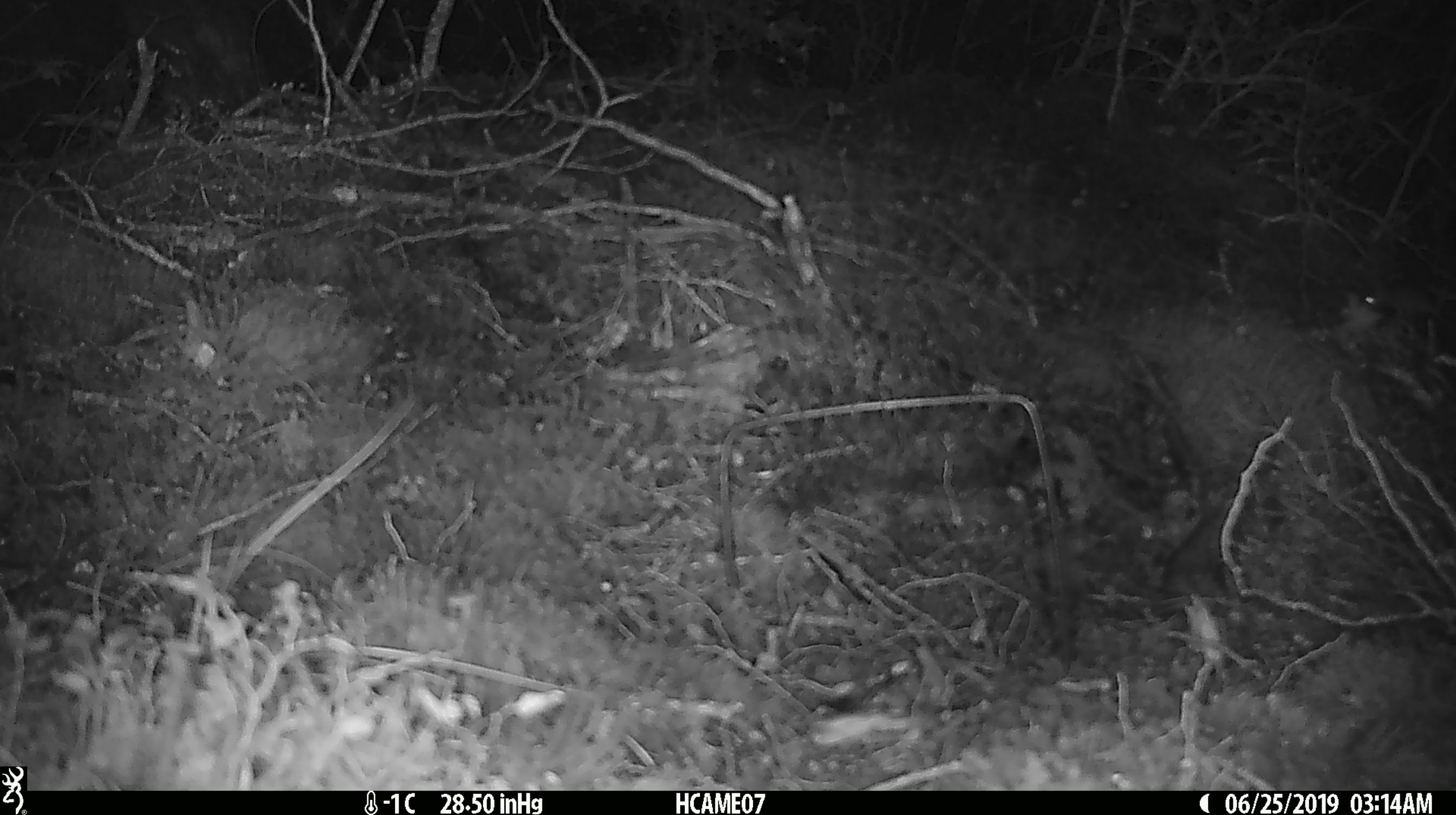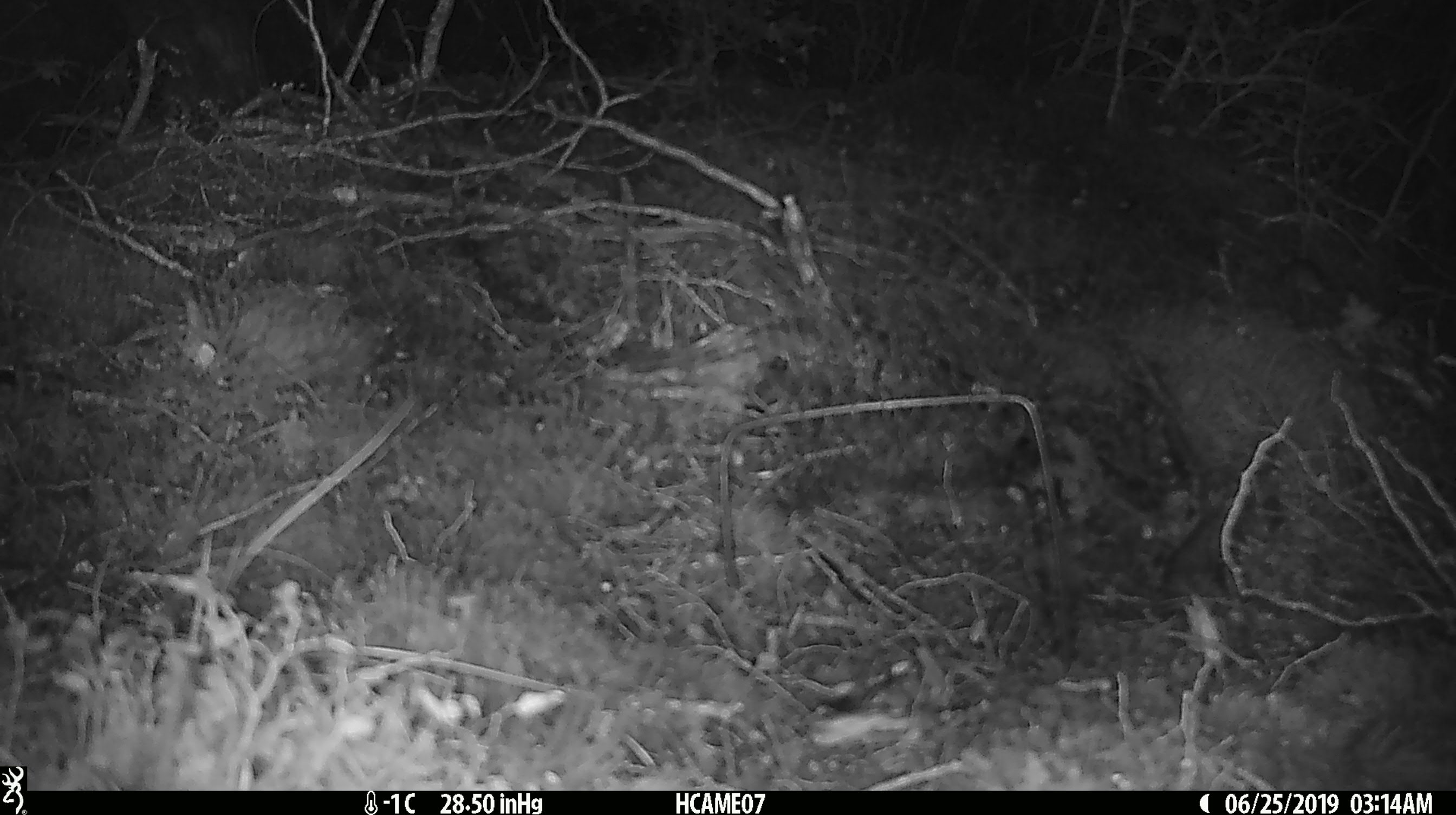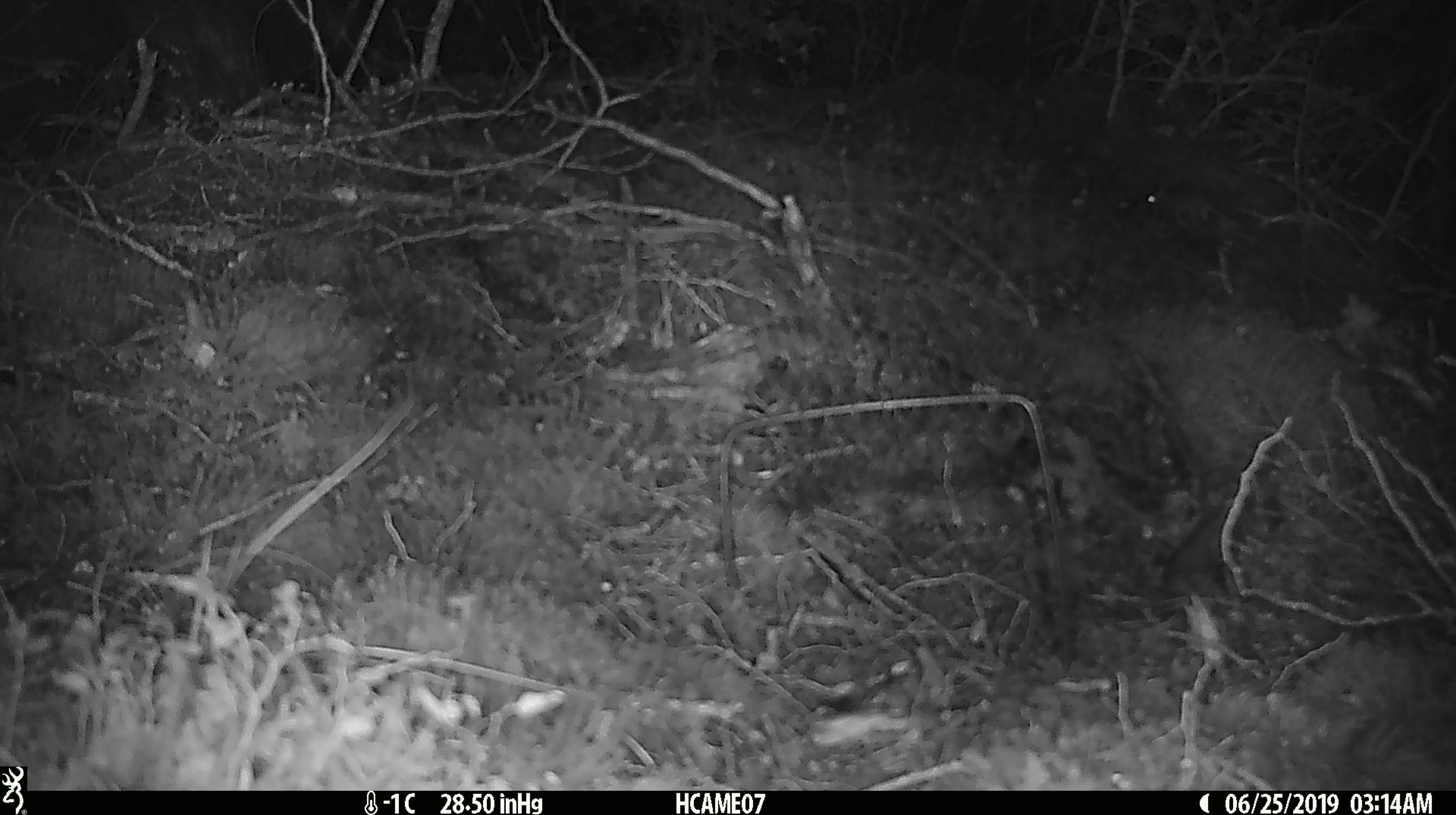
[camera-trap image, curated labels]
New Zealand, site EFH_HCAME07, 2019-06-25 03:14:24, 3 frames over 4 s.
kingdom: Animalia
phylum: Chordata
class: Mammalia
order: Rodentia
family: Muridae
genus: Mus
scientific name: Mus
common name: mouse